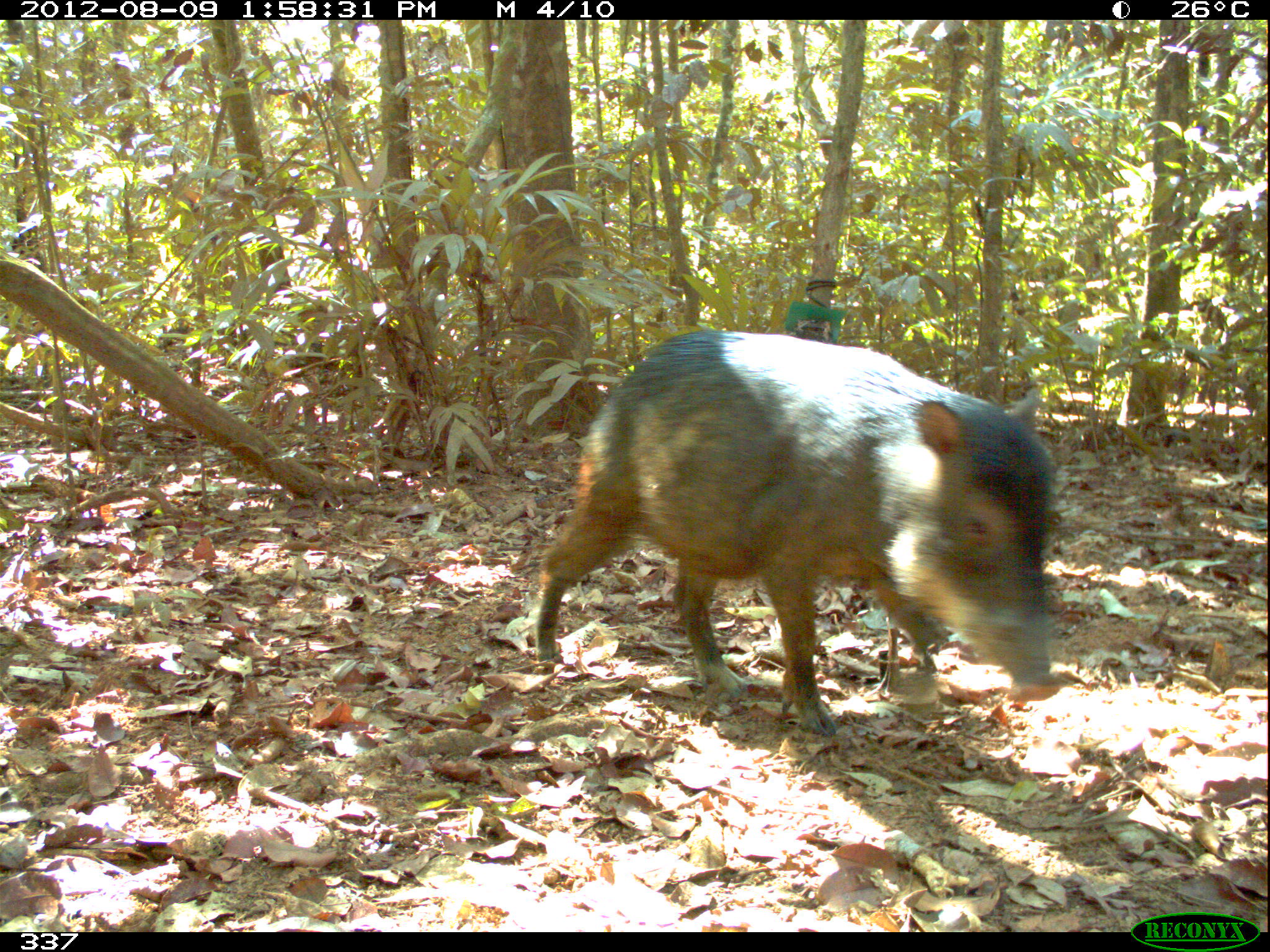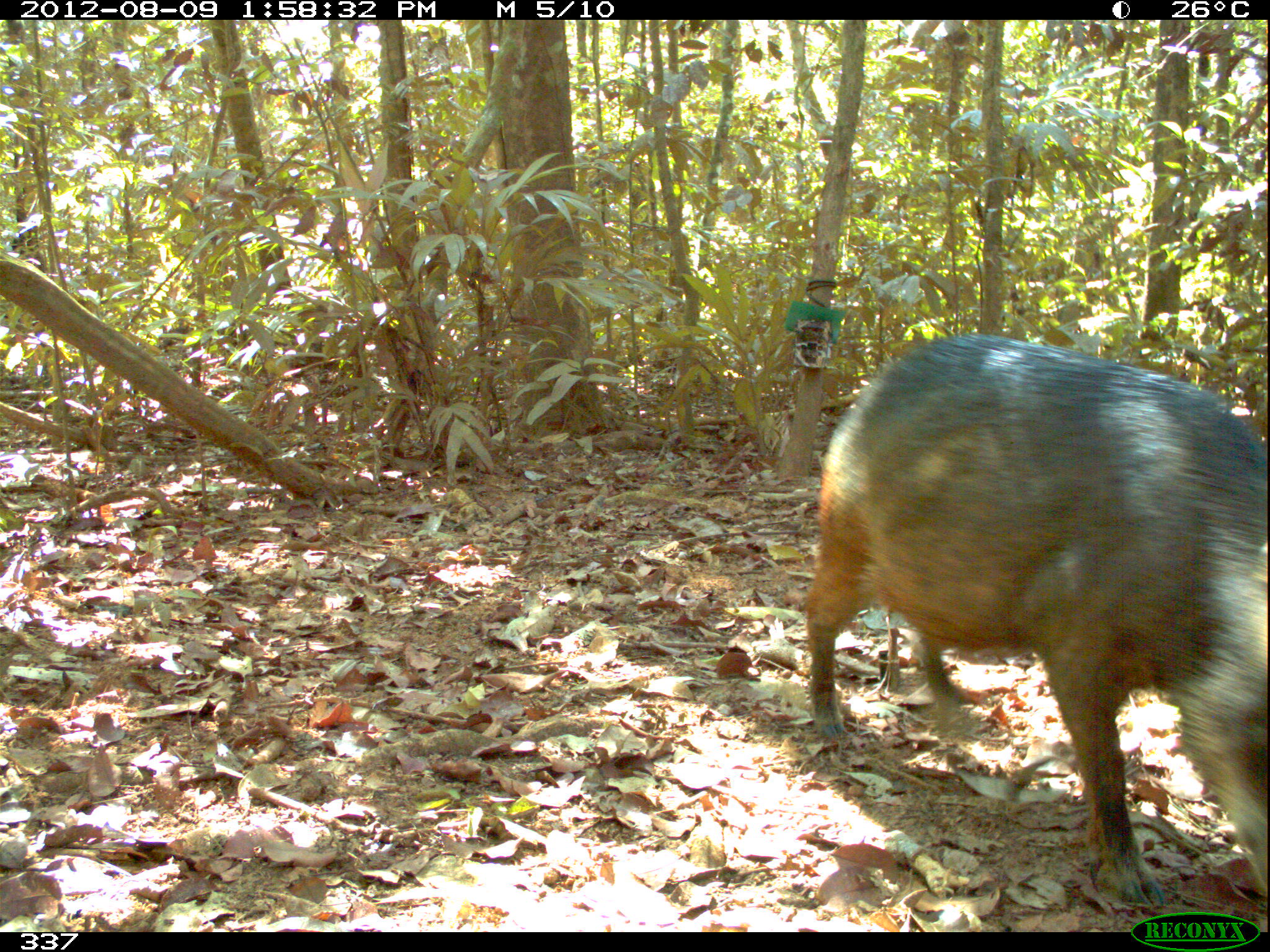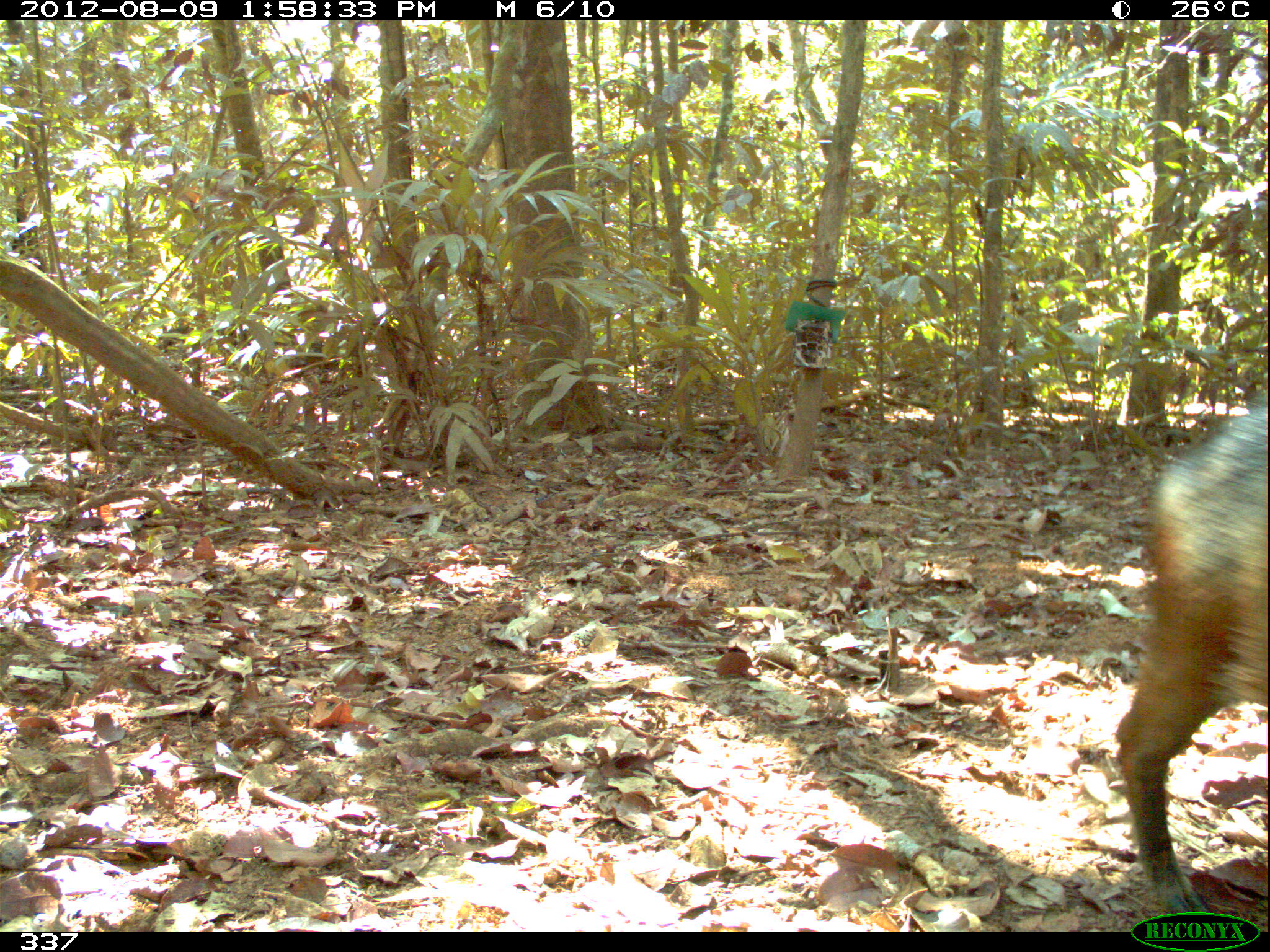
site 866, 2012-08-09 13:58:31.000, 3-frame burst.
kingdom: Animalia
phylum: Chordata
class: Mammalia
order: Artiodactyla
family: Tayassuidae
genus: Tayassu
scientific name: Tayassu pecari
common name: white-lipped peccary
Tayassu pecari (white-lipped peccary).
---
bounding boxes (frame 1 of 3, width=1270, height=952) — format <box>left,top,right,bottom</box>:
tayassu pecari: <box>531,325,1055,732</box>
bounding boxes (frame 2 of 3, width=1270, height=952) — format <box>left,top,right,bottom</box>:
tayassu pecari: <box>805,331,1270,908</box>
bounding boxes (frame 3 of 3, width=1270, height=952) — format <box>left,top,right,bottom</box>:
tayassu pecari: <box>1117,396,1270,930</box>